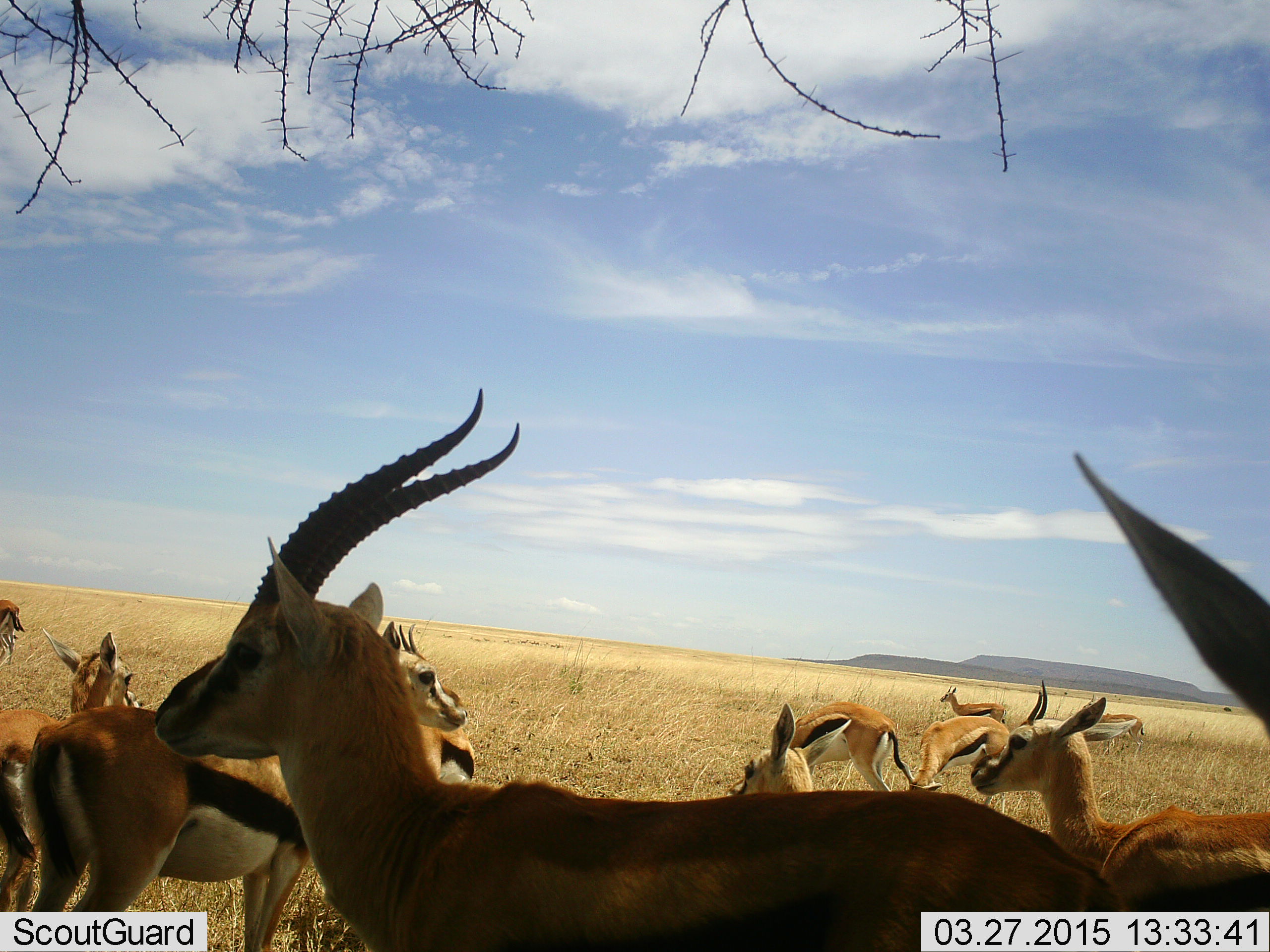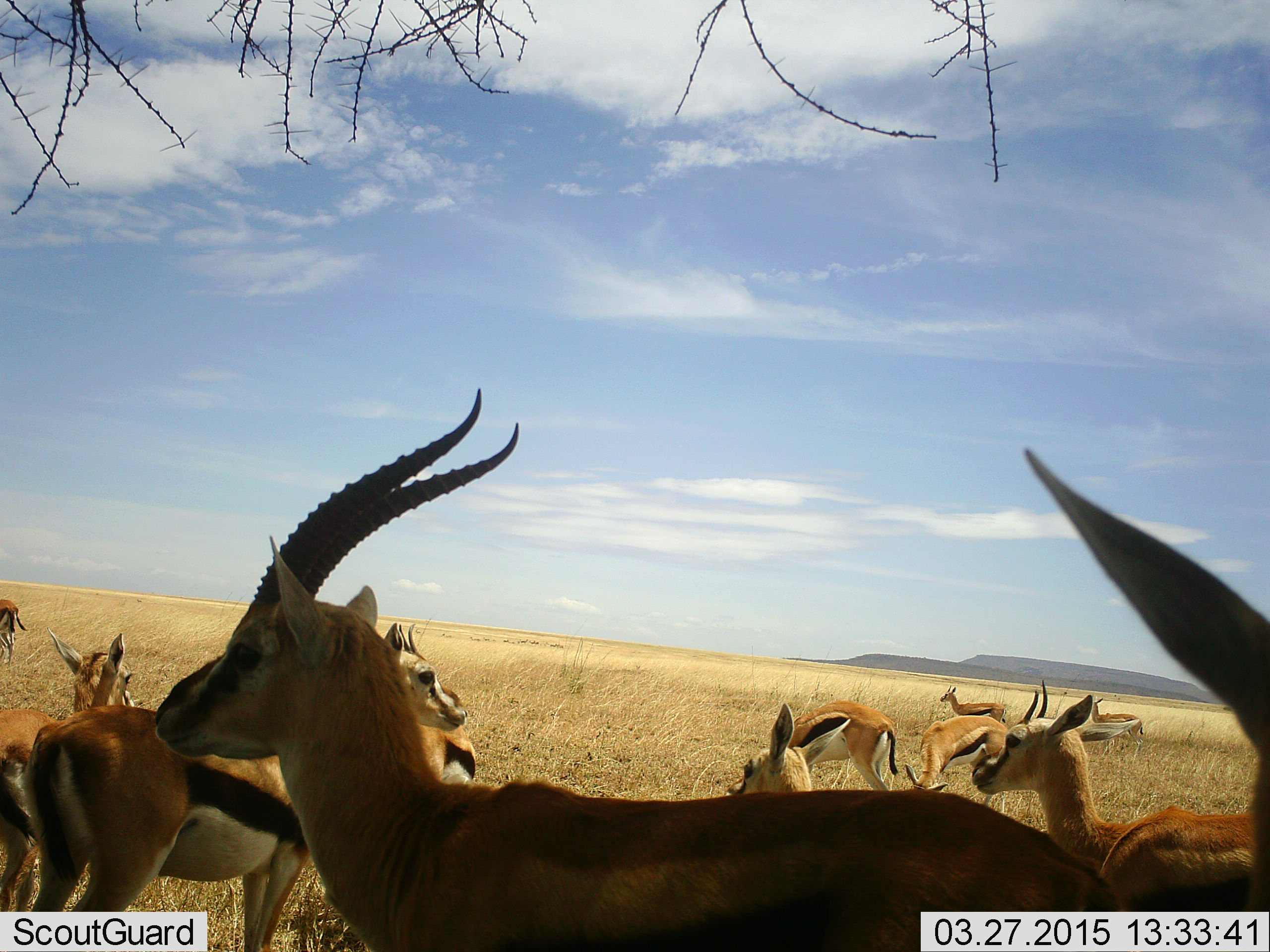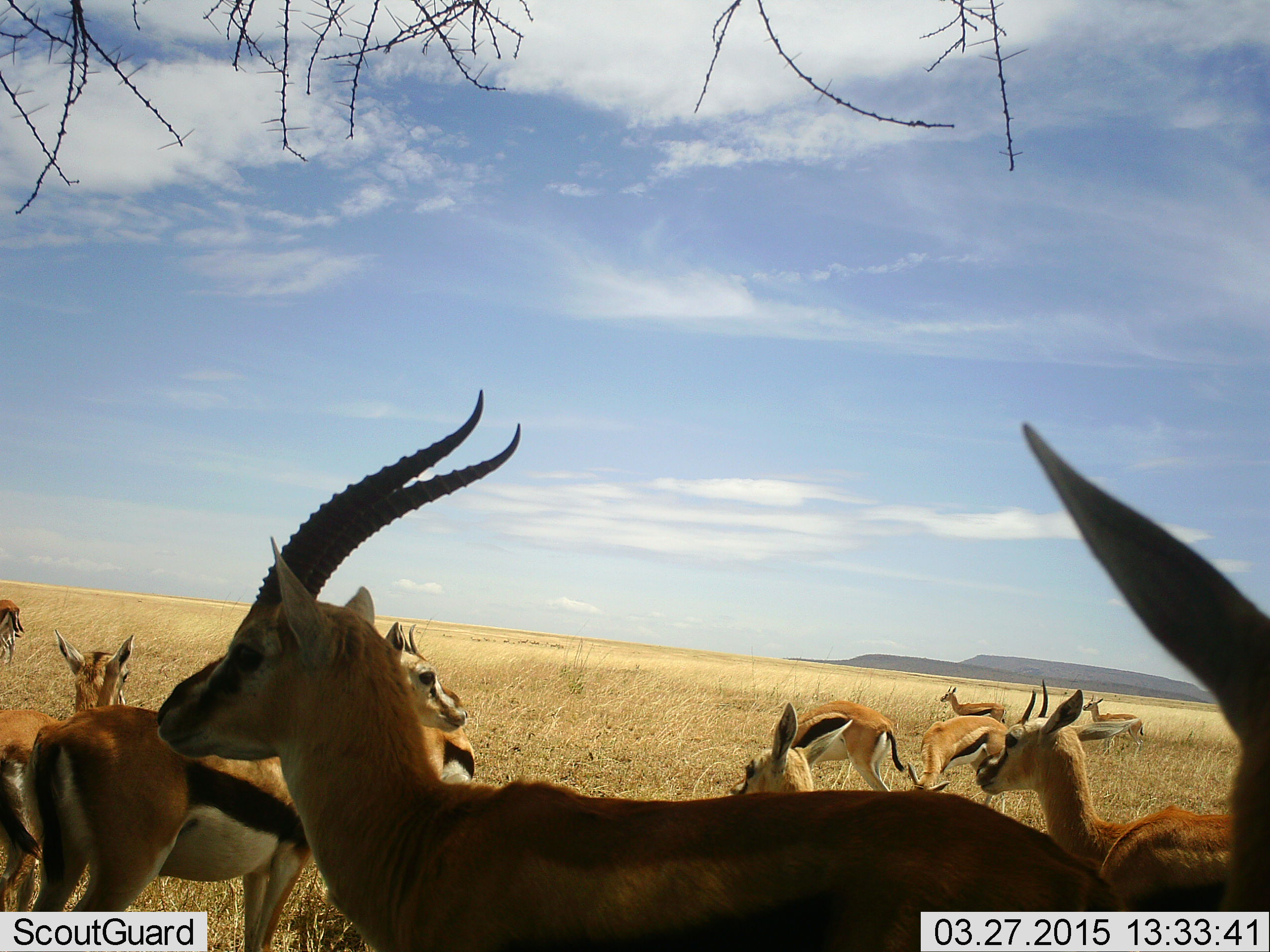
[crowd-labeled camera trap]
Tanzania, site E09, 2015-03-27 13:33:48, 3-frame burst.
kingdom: Animalia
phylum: Chordata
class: Mammalia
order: Artiodactyla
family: Bovidae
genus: Eudorcas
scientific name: Eudorcas thomsonii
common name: thomson's gazelle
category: gazellethomsons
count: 11-50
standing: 100%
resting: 0%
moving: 0%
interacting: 0%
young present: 9%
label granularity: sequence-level